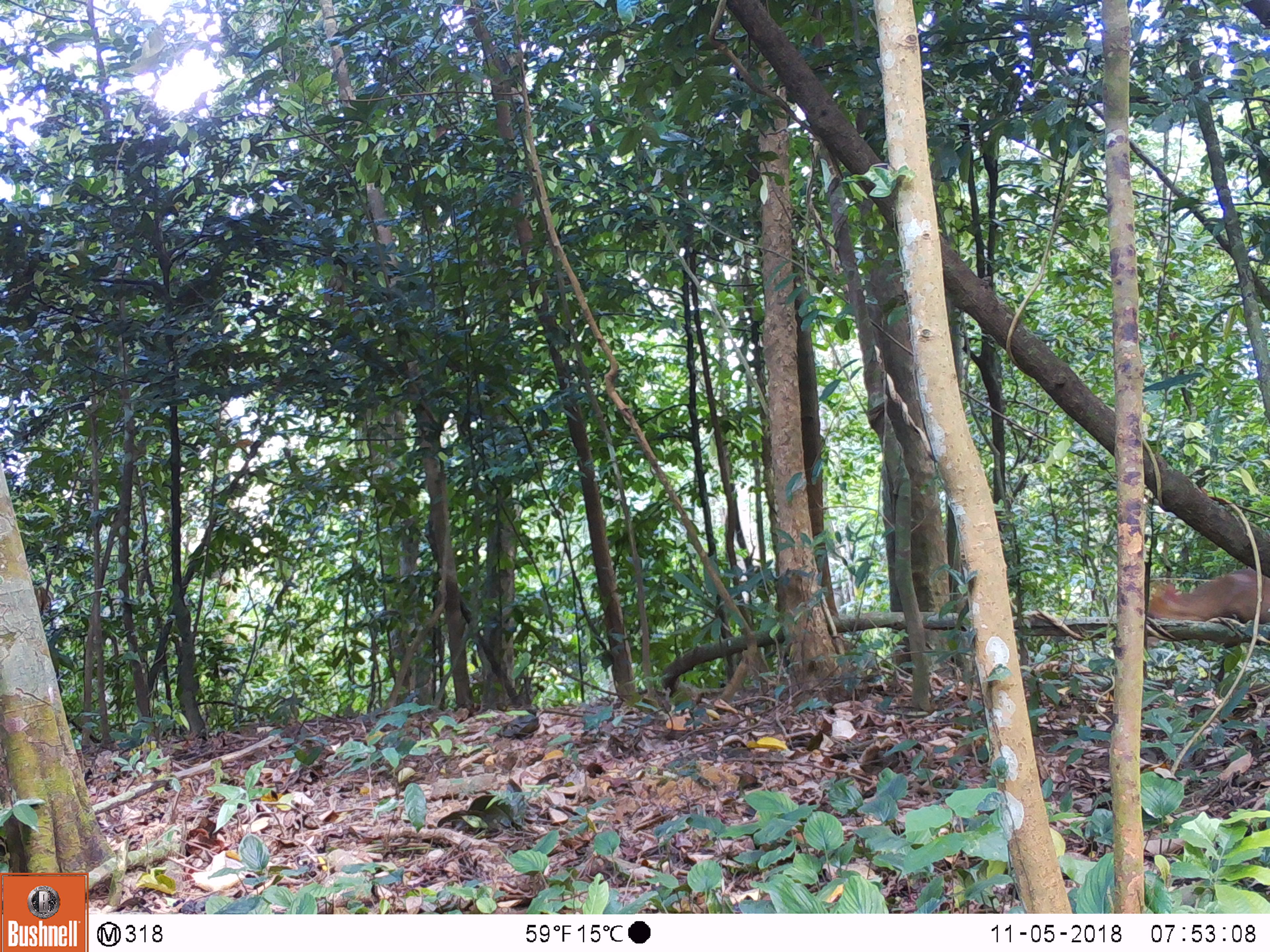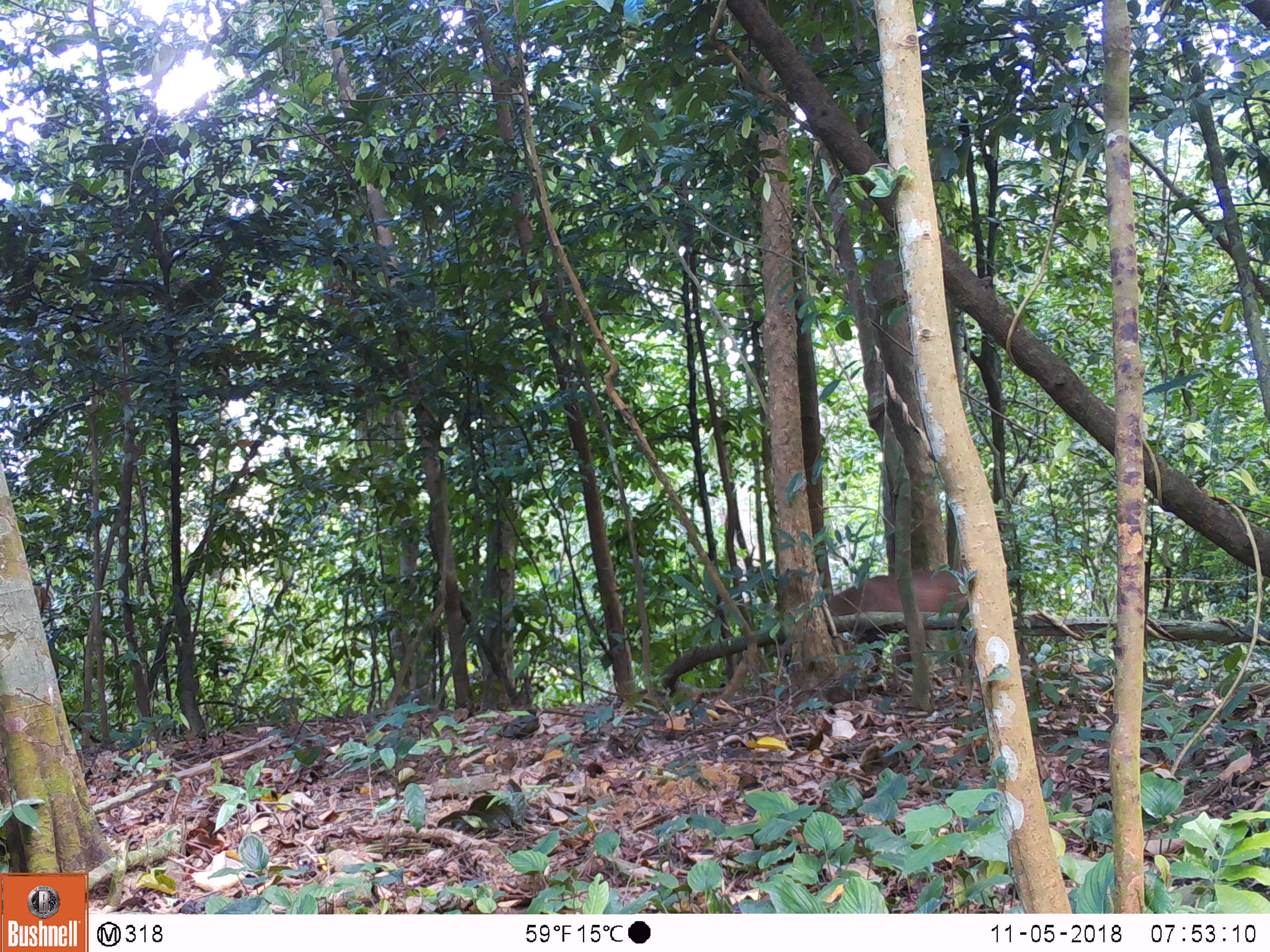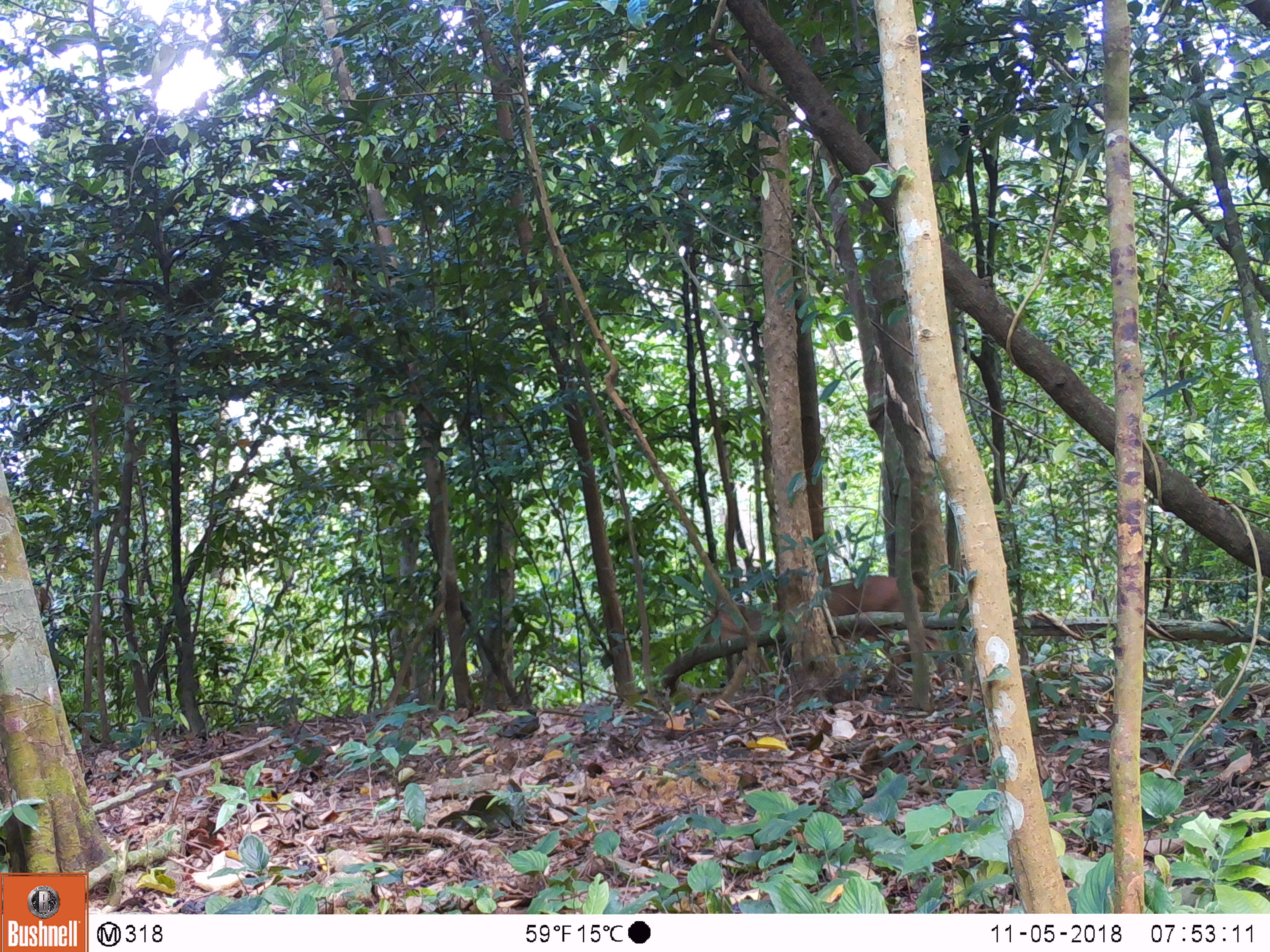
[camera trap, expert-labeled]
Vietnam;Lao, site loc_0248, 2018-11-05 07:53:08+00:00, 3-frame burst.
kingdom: Animalia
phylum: Chordata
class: Mammalia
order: Artiodactyla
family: Cervidae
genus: Muntiacus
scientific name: Muntiacus vuquangensis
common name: large-antlered muntjac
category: large antlered muntjac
Large antlered muntjac (large-antlered muntjac) (Muntiacus vuquangensis). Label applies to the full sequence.